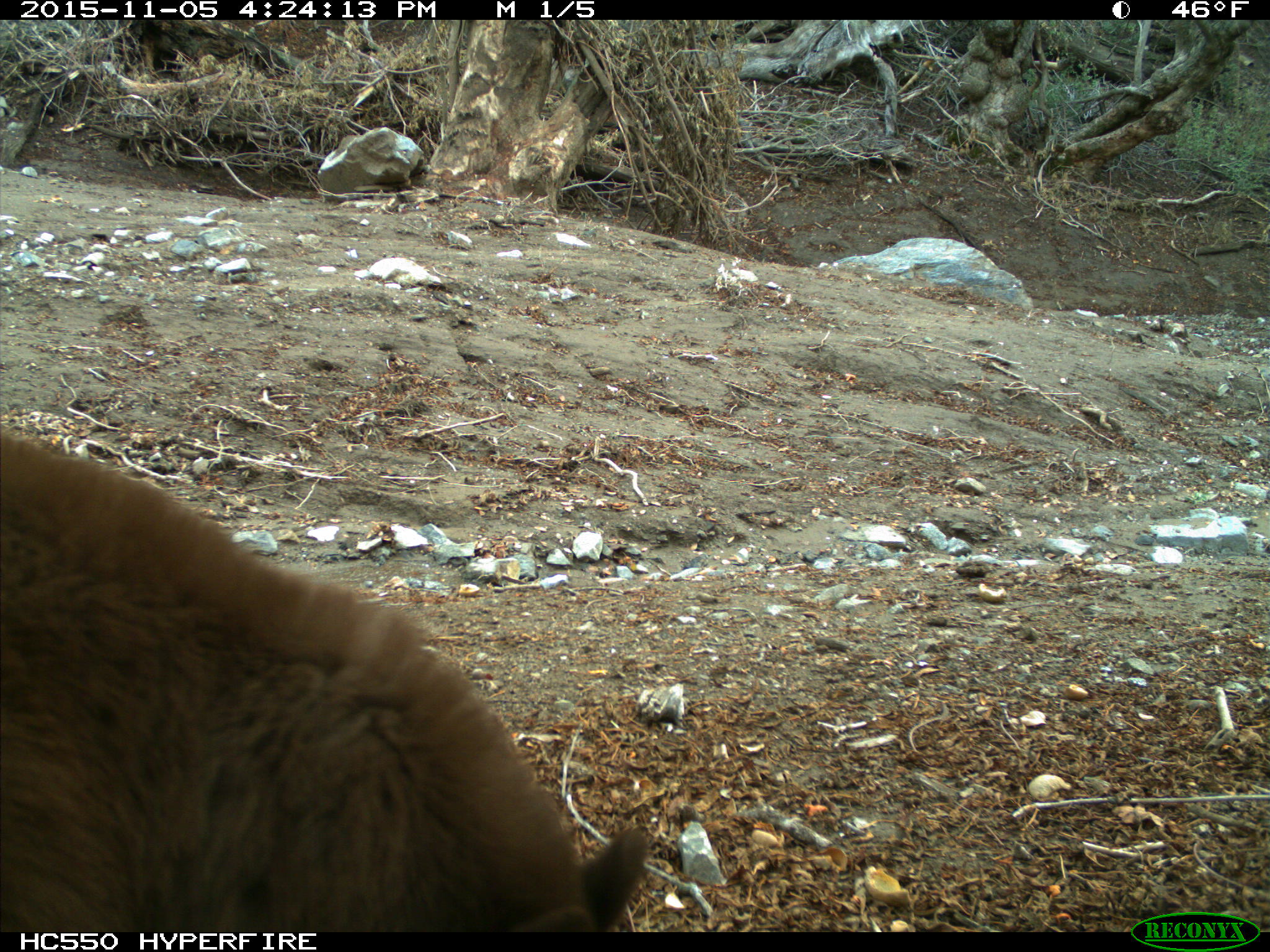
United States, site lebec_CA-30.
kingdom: Animalia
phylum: Chordata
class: Mammalia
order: Carnivora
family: Ursidae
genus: Ursus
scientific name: Ursus americanus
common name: american black bear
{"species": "Ursus americanus (american black bear)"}